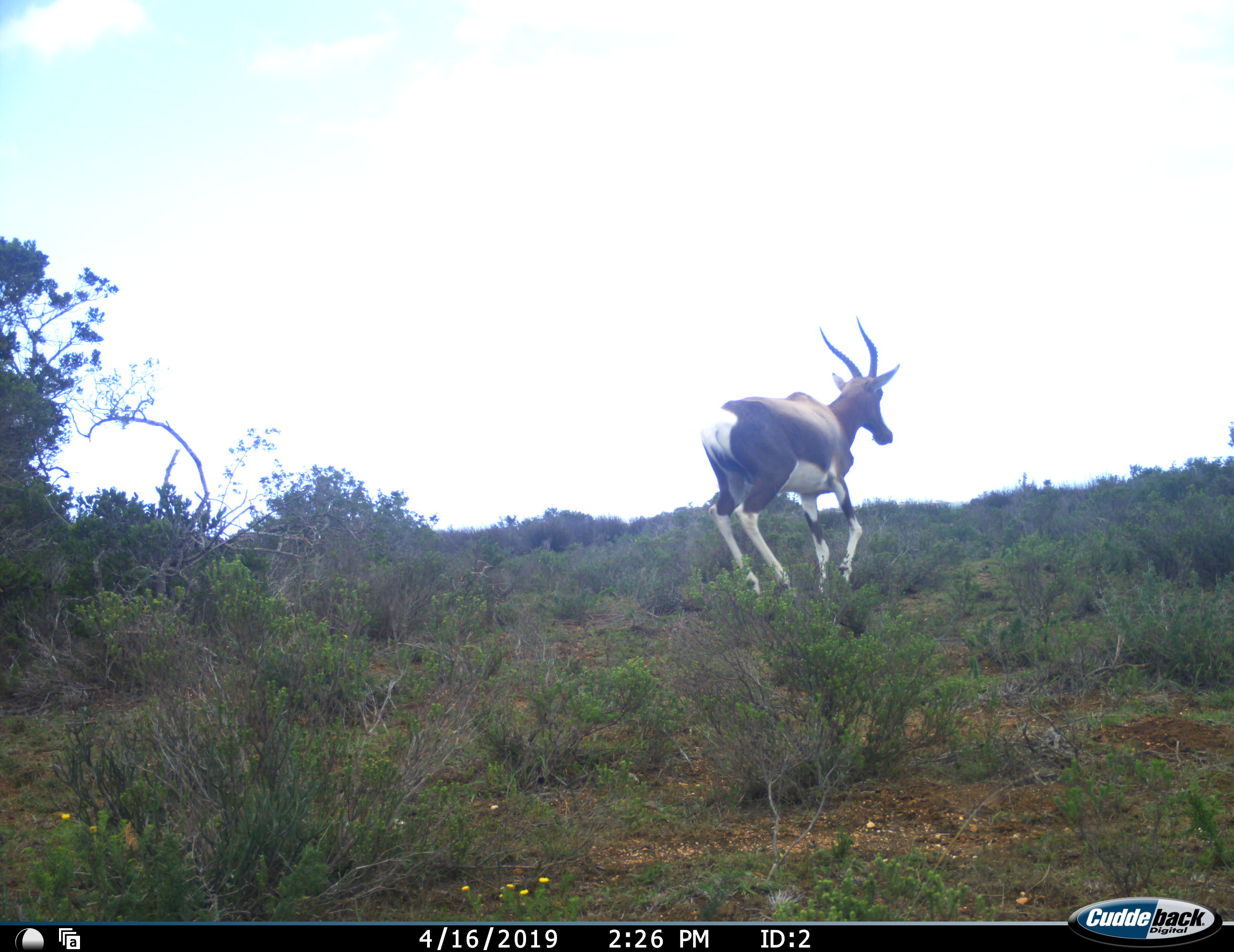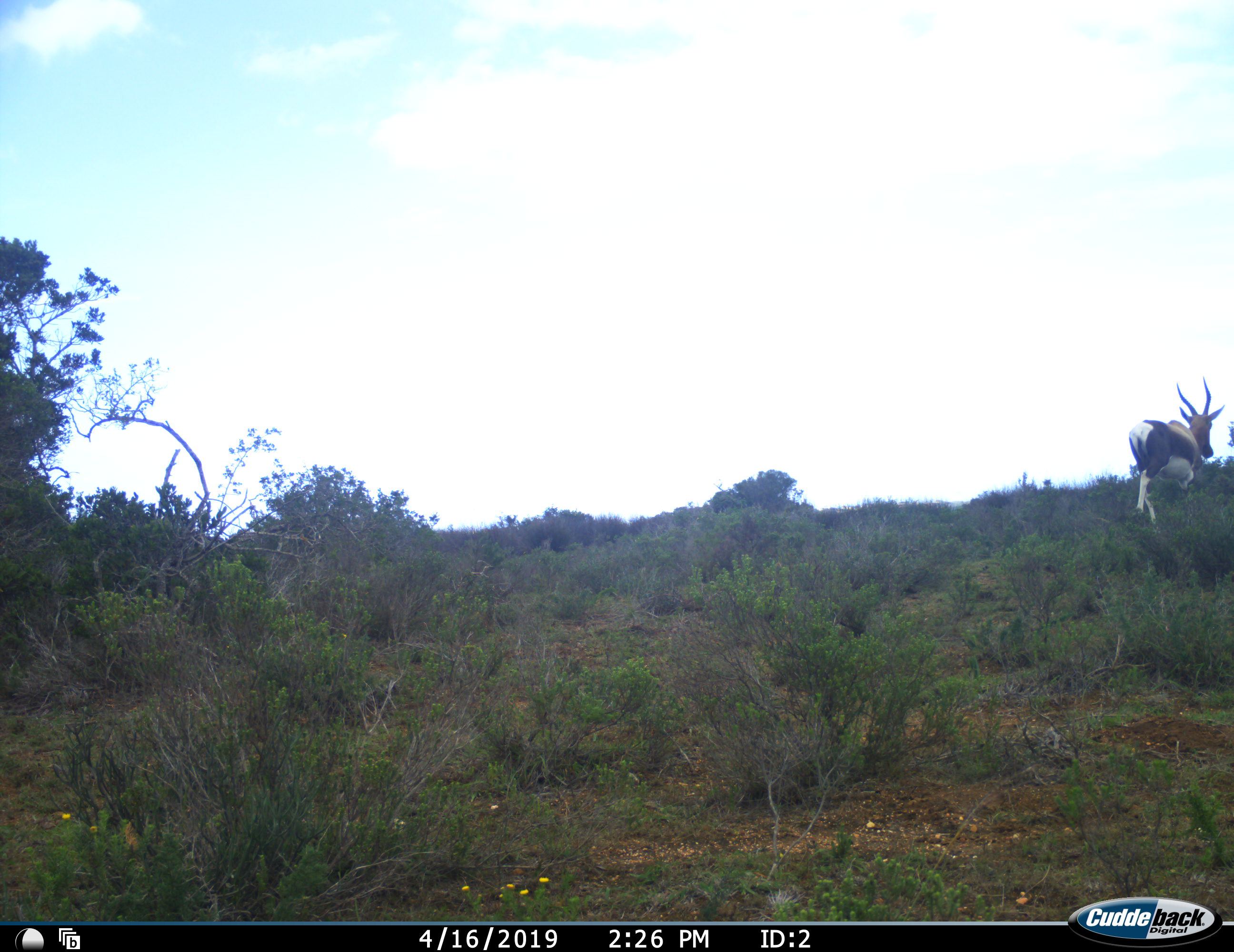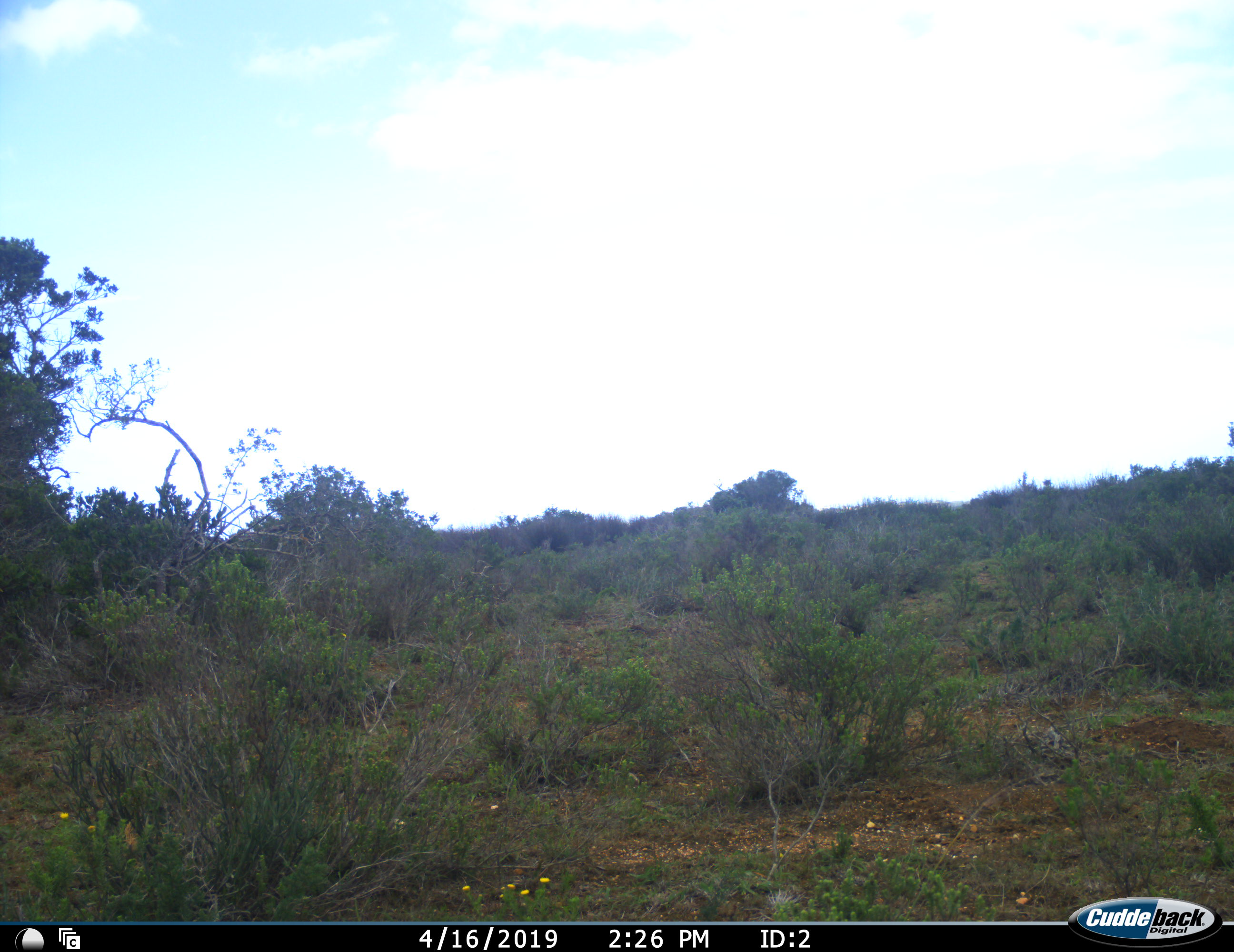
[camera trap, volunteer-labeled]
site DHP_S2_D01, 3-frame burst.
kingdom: Animalia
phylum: Chordata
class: Mammalia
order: Artiodactyla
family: Bovidae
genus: Damaliscus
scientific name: Damaliscus pygargus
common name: bontebok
Bontebok (Damaliscus pygargus), count 1. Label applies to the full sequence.